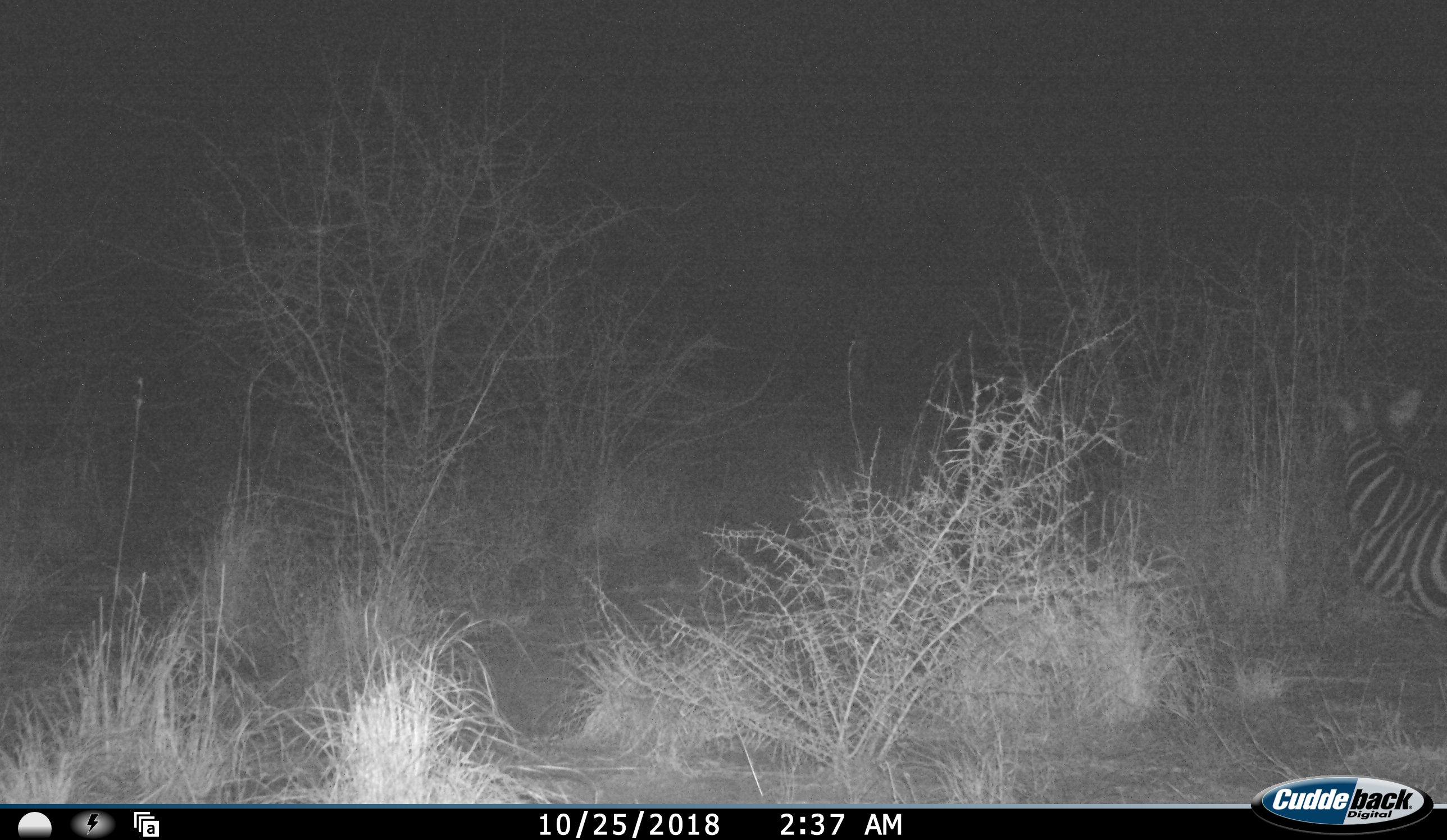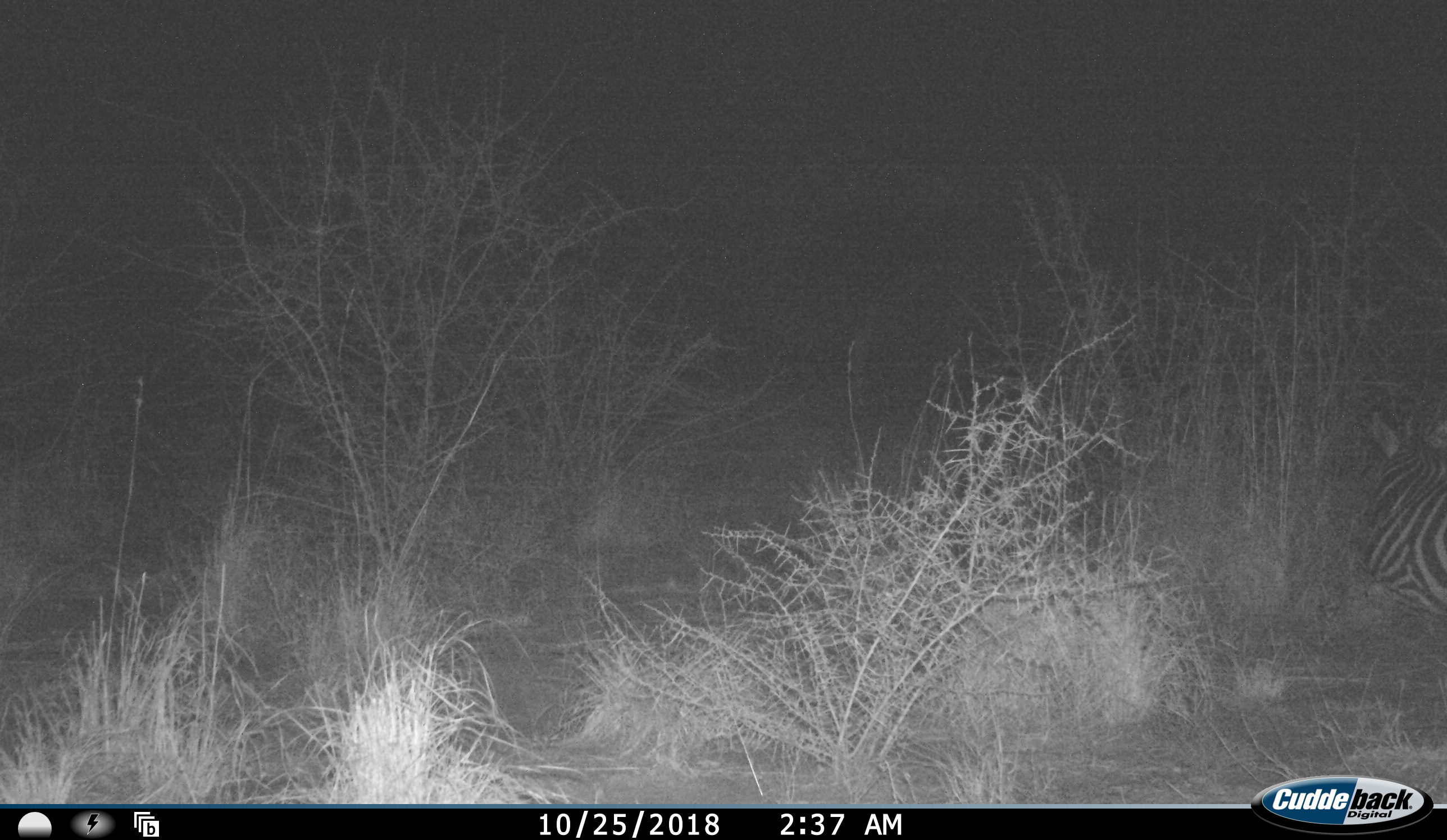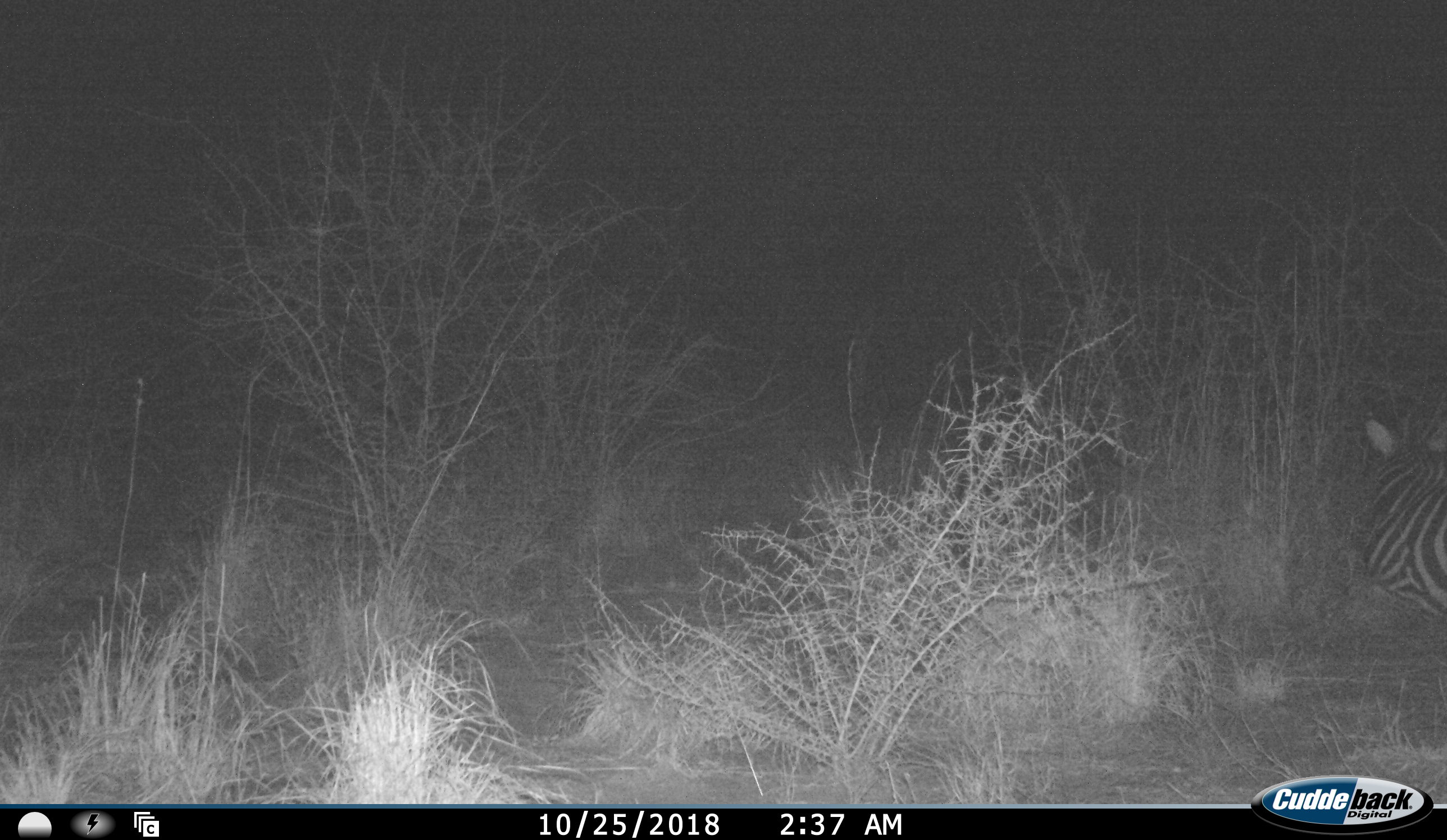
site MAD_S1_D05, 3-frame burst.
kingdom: Animalia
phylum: Chordata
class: Mammalia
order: Perissodactyla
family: Equidae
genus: Equus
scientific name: Equus quagga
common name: plains zebra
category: zebraplains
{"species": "zebraplains (plains zebra) (Equus quagga)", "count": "1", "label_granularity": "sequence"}